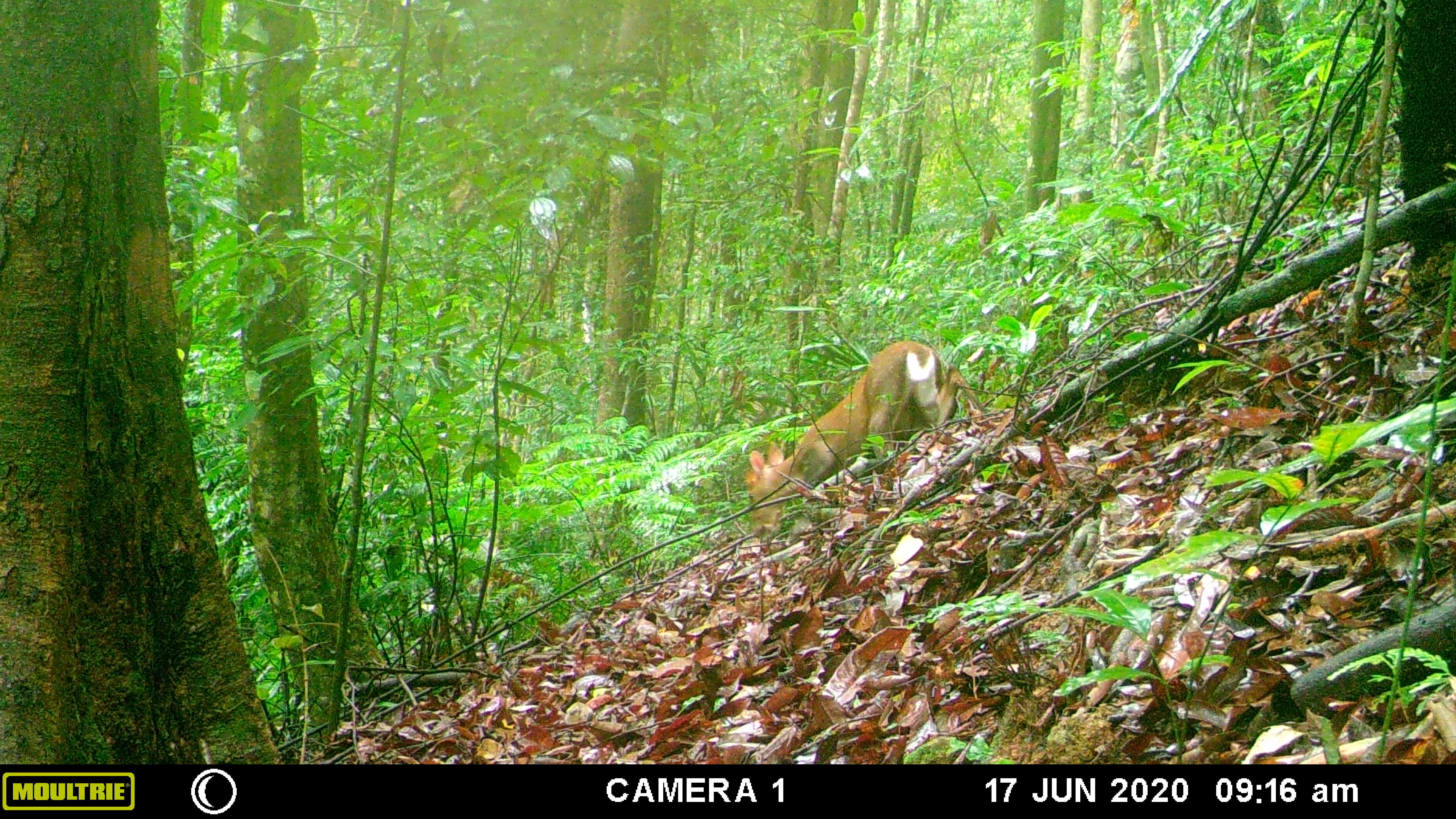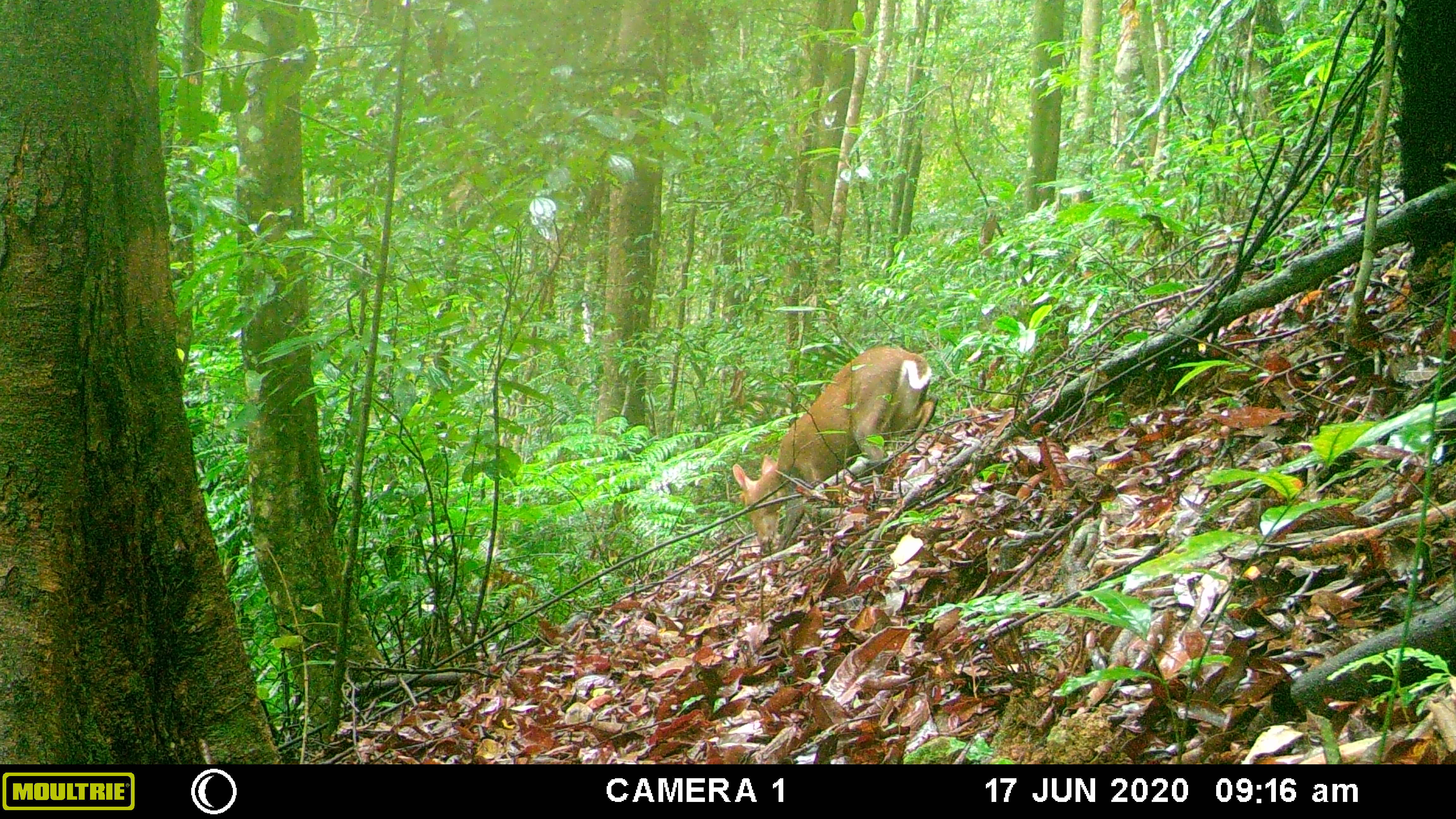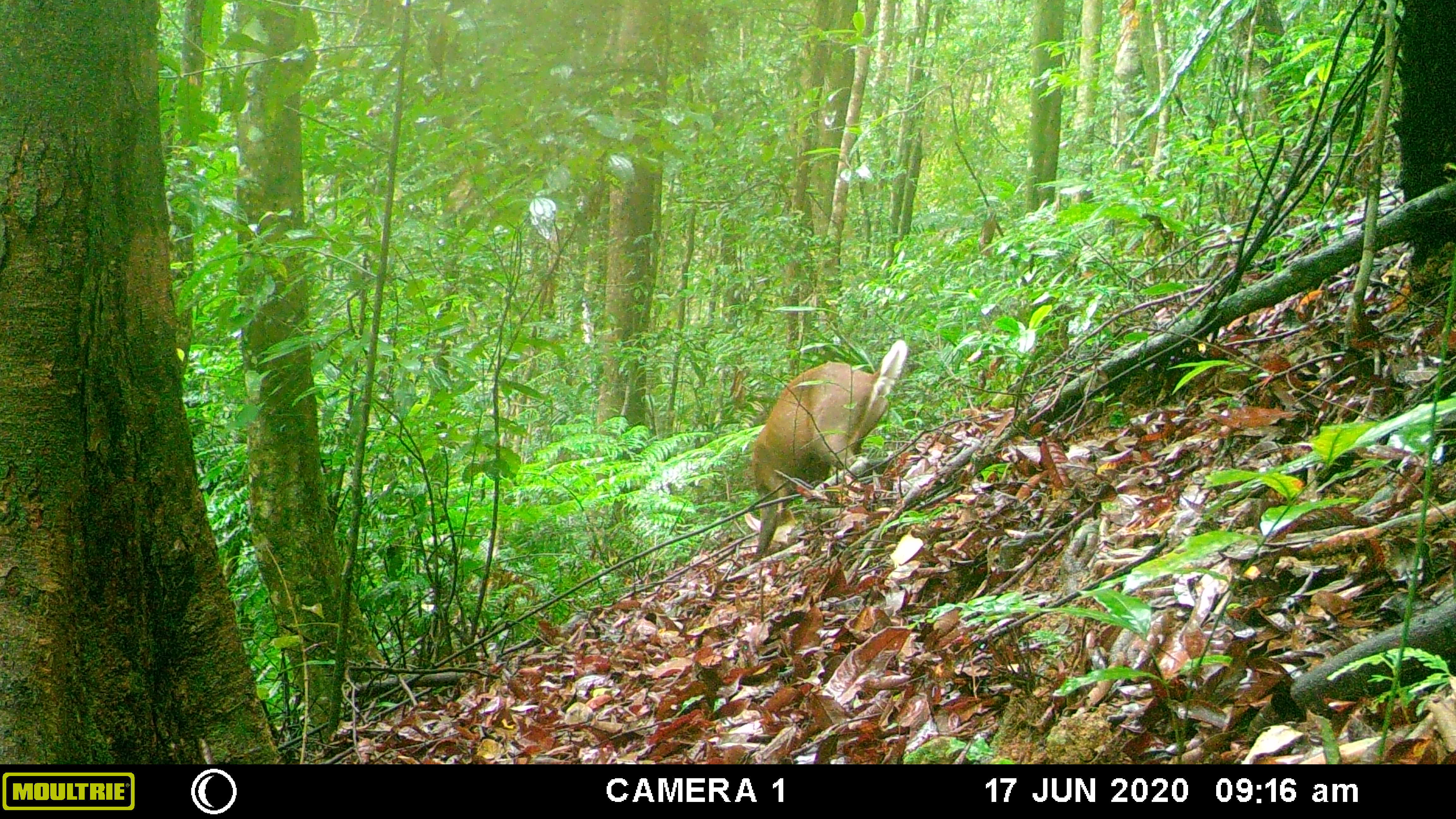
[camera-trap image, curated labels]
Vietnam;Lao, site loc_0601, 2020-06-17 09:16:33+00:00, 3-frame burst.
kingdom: Animalia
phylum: Chordata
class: Mammalia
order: Artiodactyla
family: Cervidae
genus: Muntiacus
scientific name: Muntiacus rooseveltorum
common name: roosevelt's muntjac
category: roosevelts muntjac group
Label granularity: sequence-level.